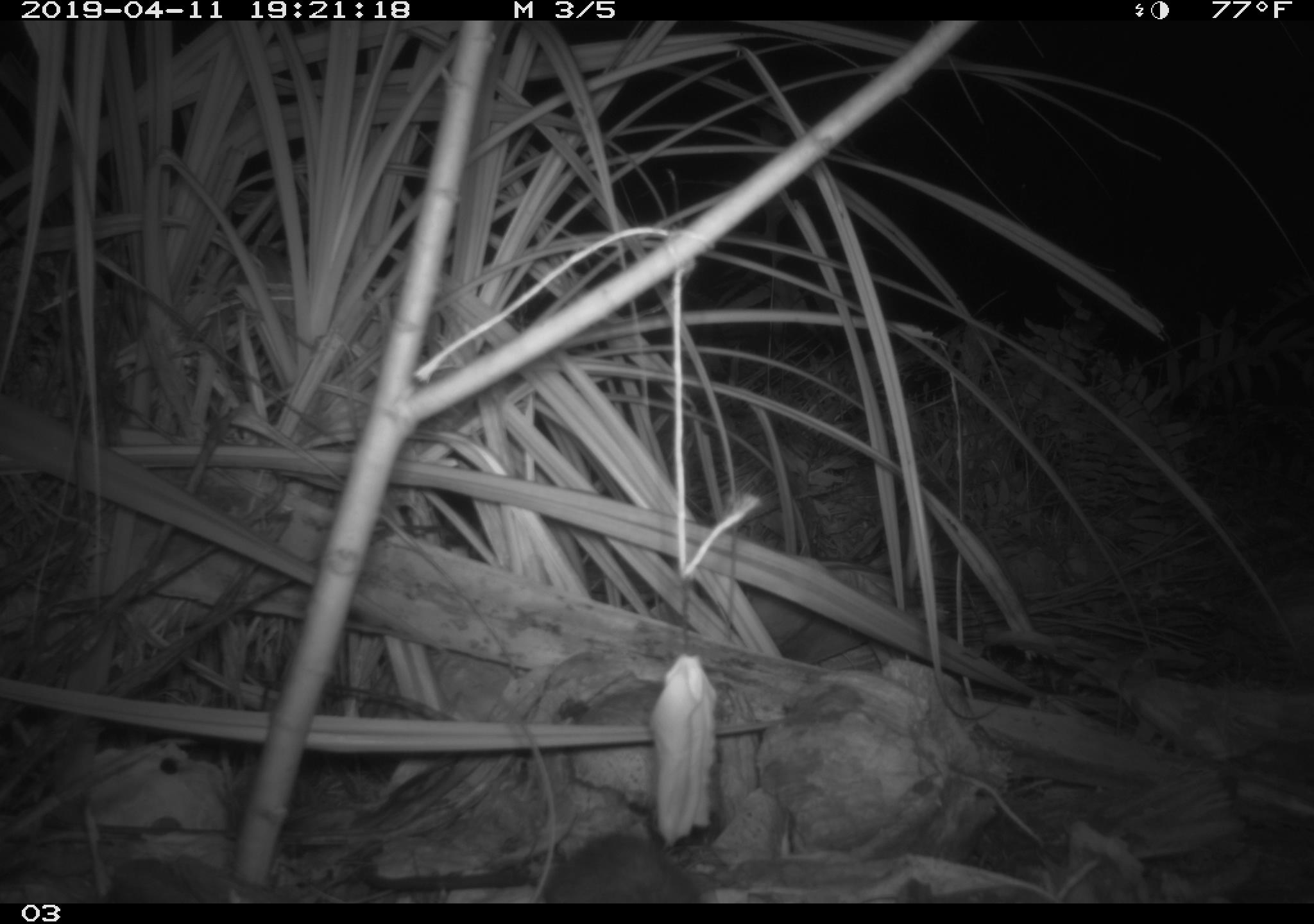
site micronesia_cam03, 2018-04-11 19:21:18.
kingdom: Animalia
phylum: Chordata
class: Mammalia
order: Rodentia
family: Muridae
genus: Rattus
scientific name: Rattus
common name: rat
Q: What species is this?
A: Rat (Rattus).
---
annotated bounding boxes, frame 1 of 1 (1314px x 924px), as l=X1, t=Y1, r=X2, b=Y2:
rat: l=363, t=825, r=704, b=902